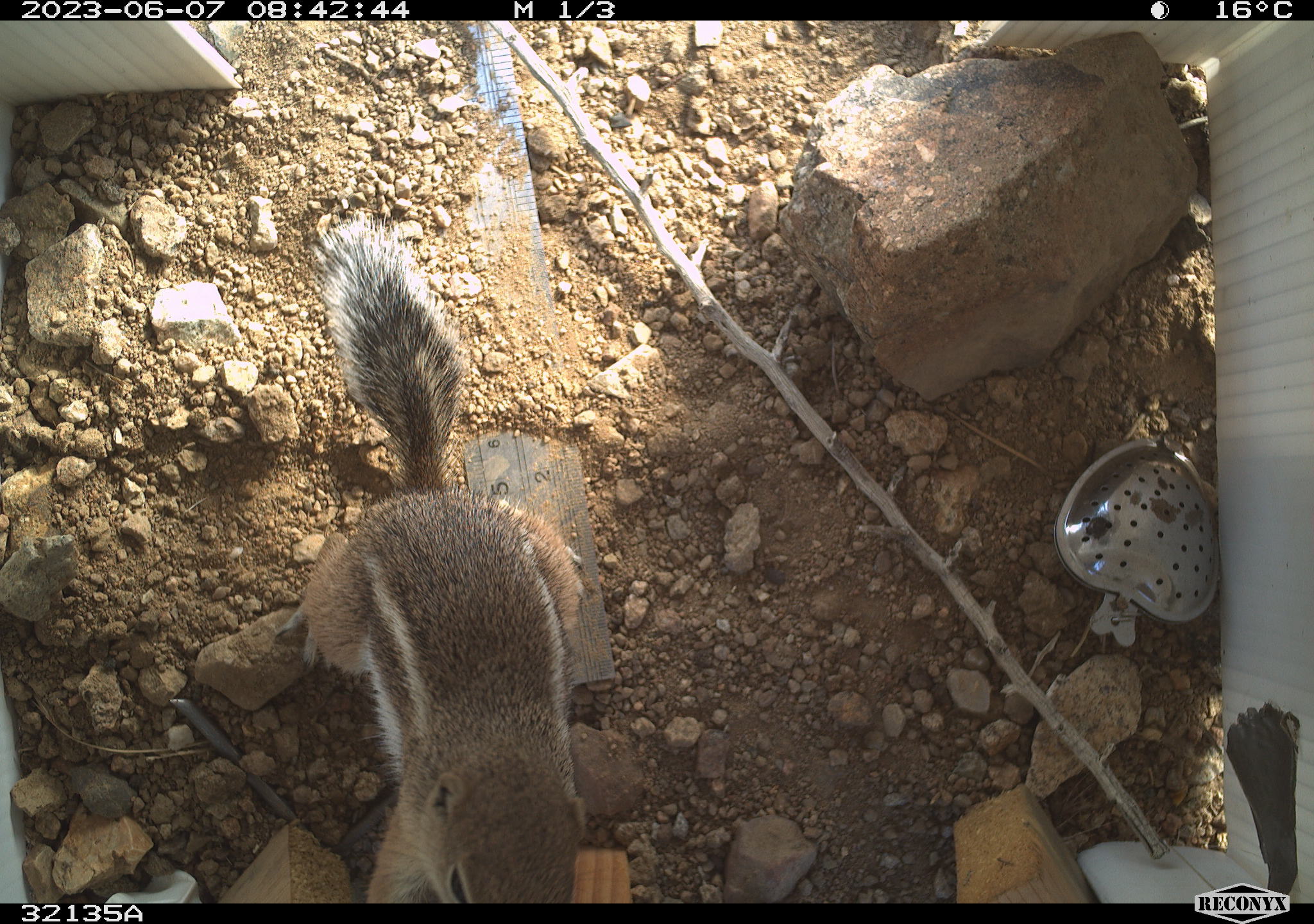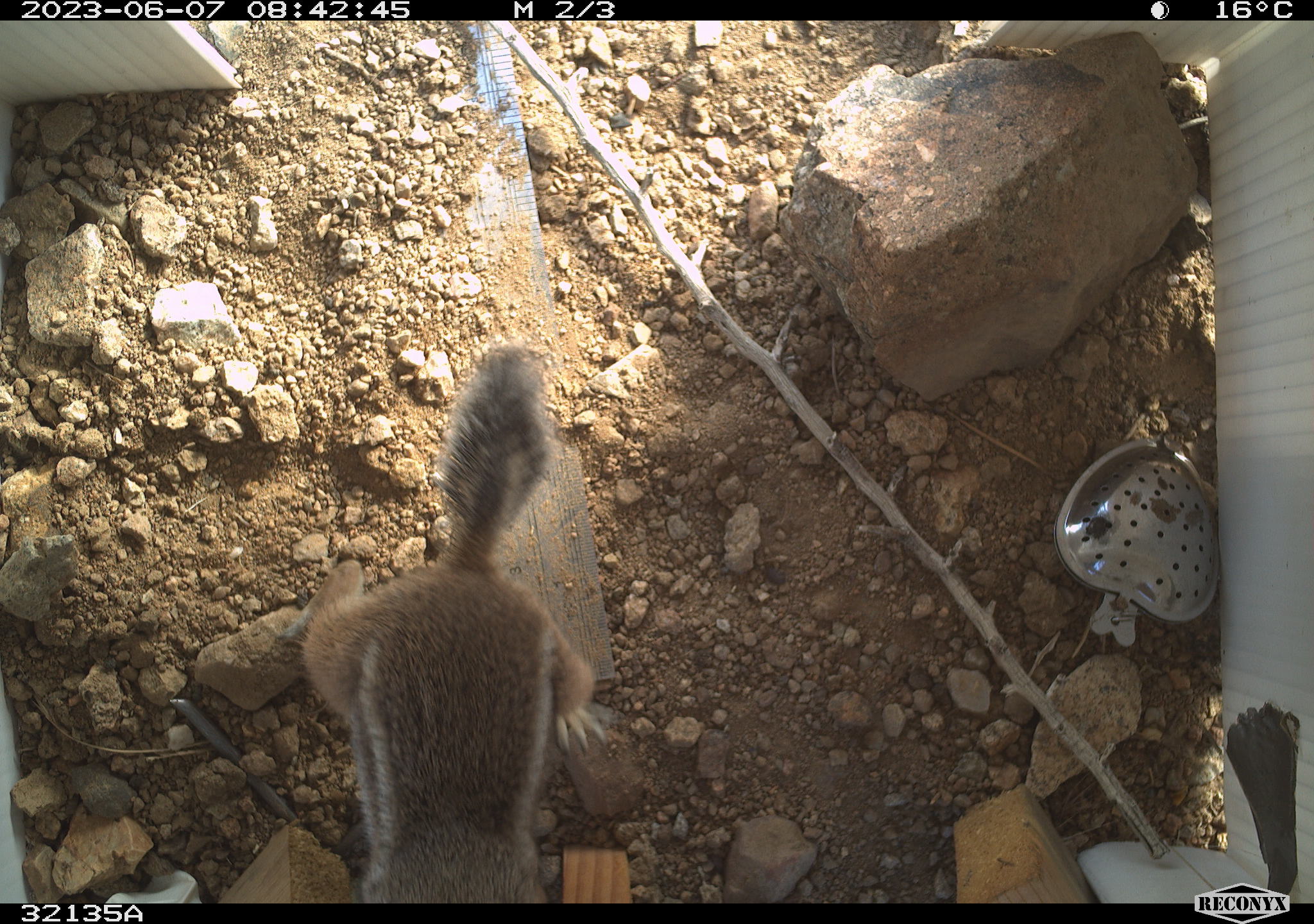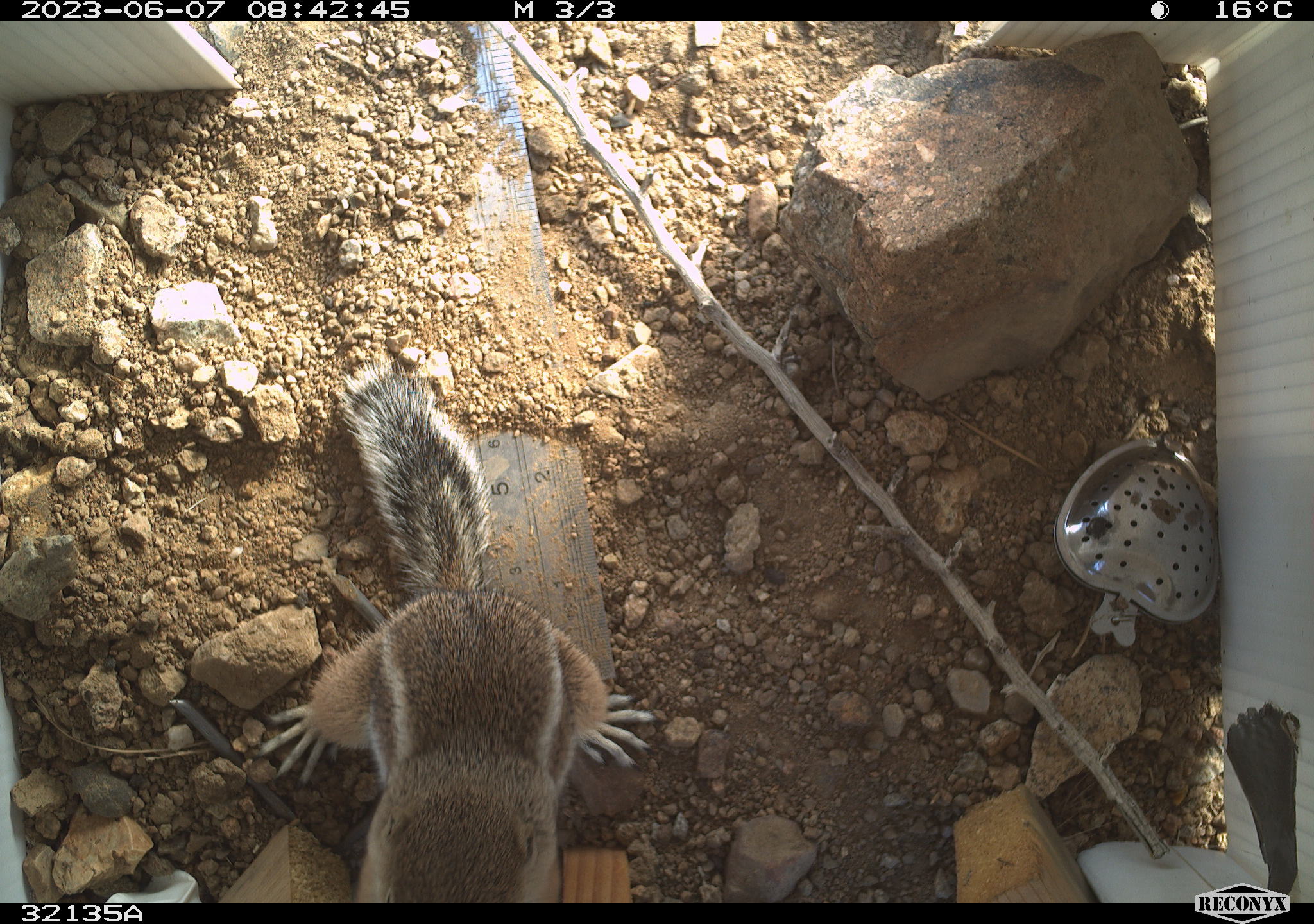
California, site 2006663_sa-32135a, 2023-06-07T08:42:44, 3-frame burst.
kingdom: Animalia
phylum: Chordata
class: Mammalia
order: Rodentia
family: Sciuridae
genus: Ammospermophilus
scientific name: Ammospermophilus leucurus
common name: white-tailed antelope squirrel